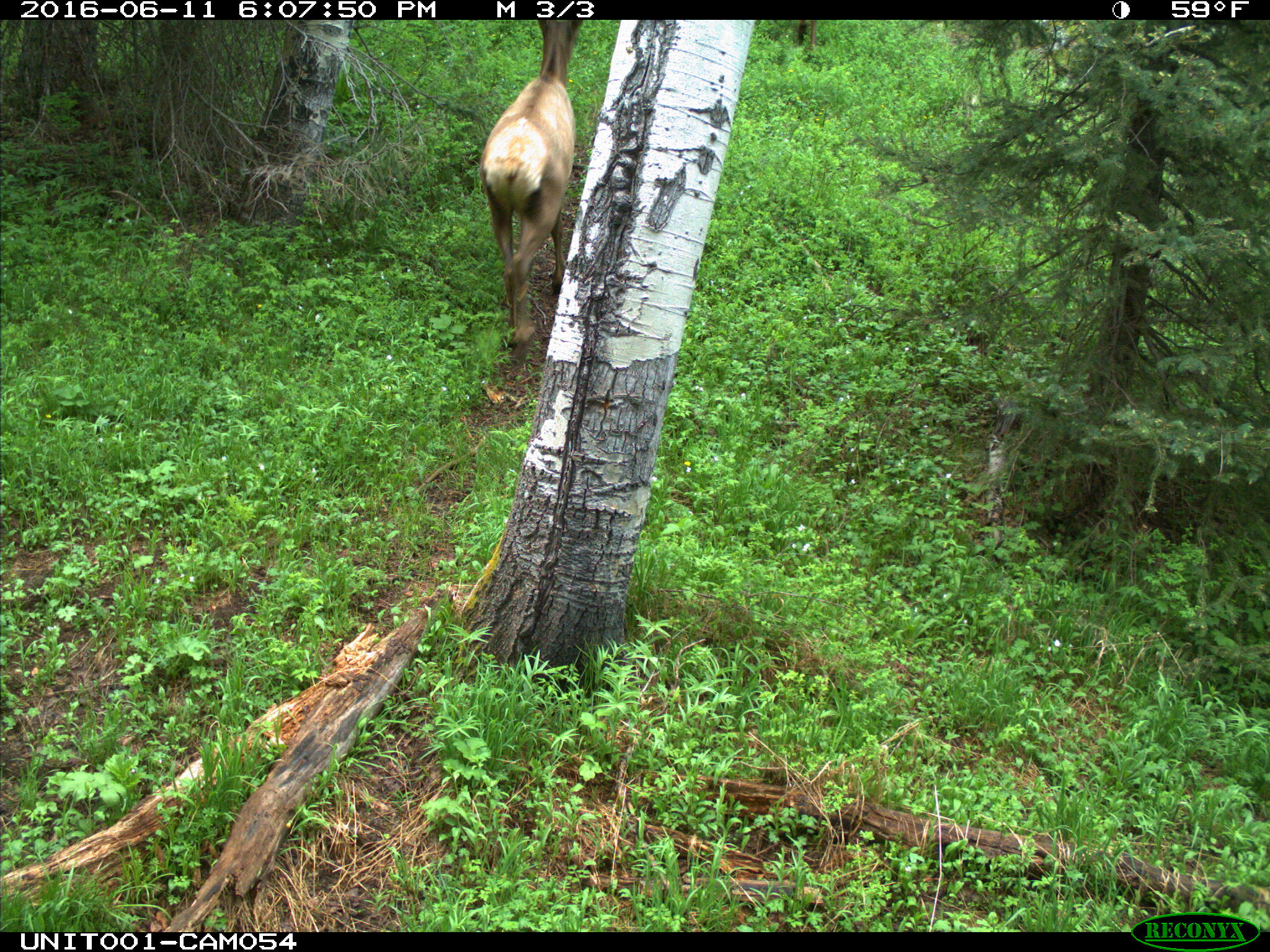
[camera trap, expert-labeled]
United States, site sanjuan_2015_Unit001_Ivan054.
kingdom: Animalia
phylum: Chordata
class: Mammalia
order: Artiodactyla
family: Cervidae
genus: Cervus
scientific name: Cervus elaphus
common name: red deer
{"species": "Cervus elaphus (red deer)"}